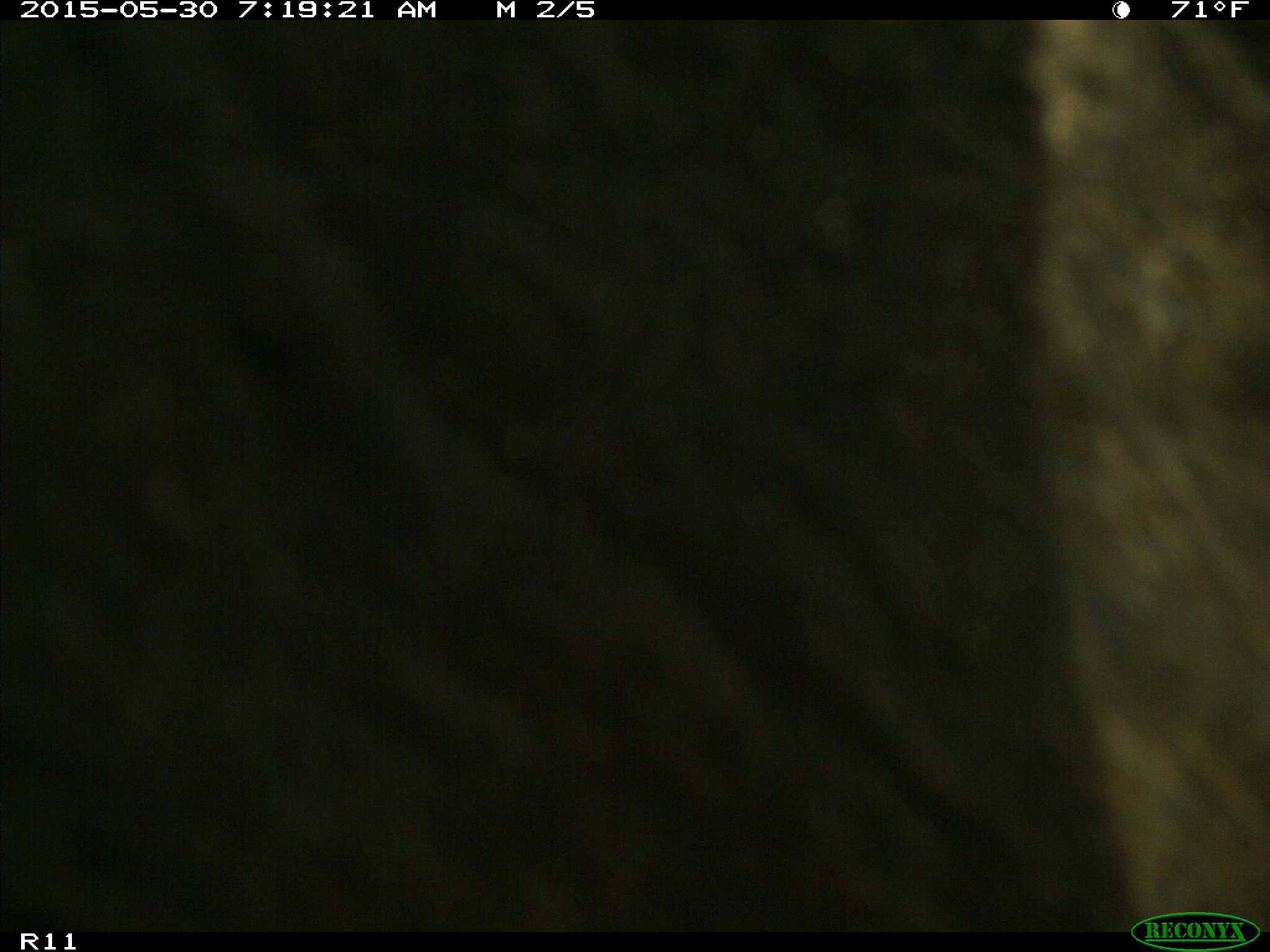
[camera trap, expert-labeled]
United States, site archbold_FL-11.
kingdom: Animalia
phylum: Chordata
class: Mammalia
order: Artiodactyla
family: Bovidae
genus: Bos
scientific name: Bos taurus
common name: domestic cow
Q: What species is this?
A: Bos taurus (domestic cow).